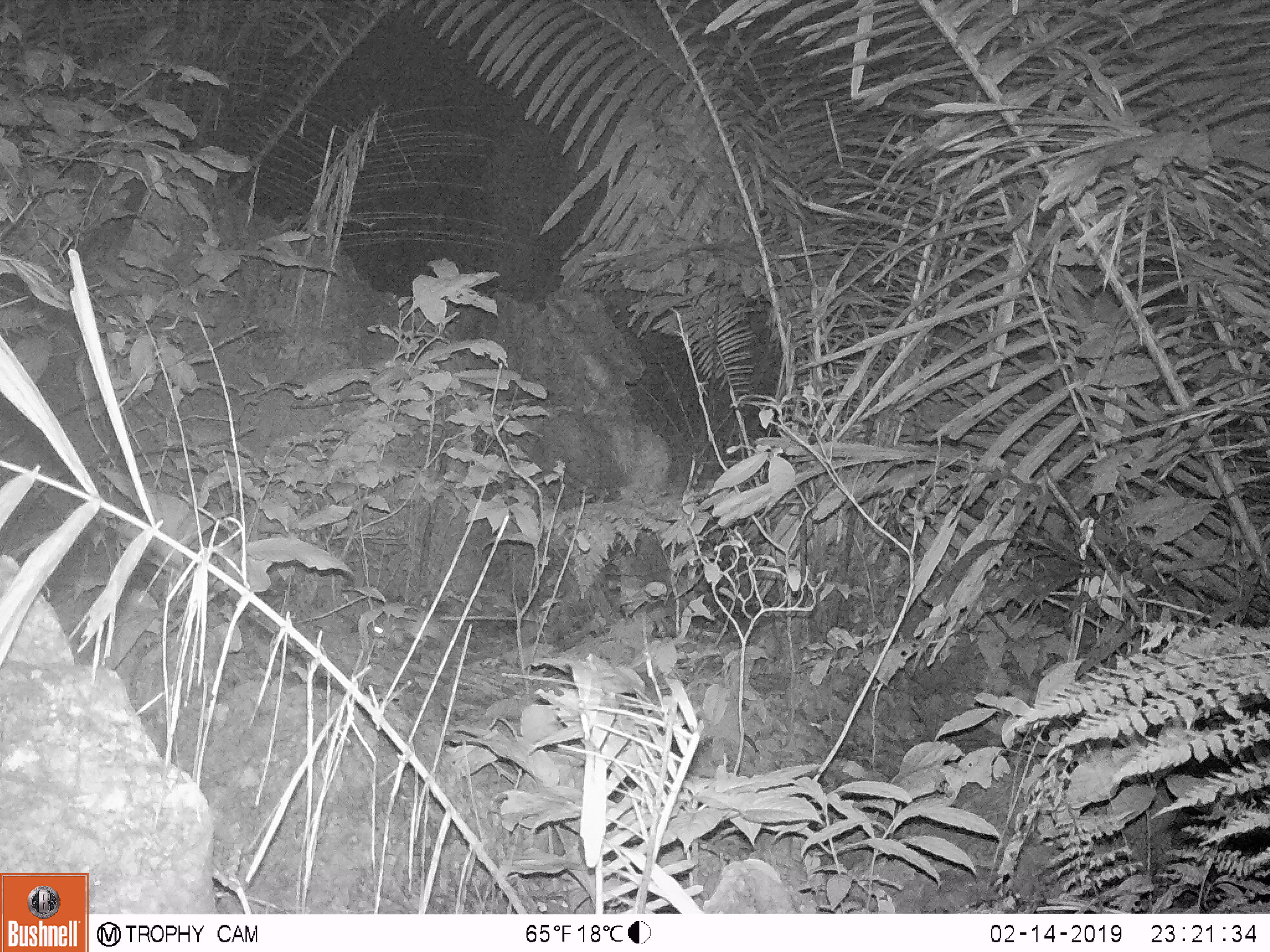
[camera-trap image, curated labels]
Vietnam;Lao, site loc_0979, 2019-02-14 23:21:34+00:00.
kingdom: Animalia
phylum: Chordata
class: Mammalia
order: Rodentia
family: Muridae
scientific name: Muridae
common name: old-world mice and rats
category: unidentified murid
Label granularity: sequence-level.